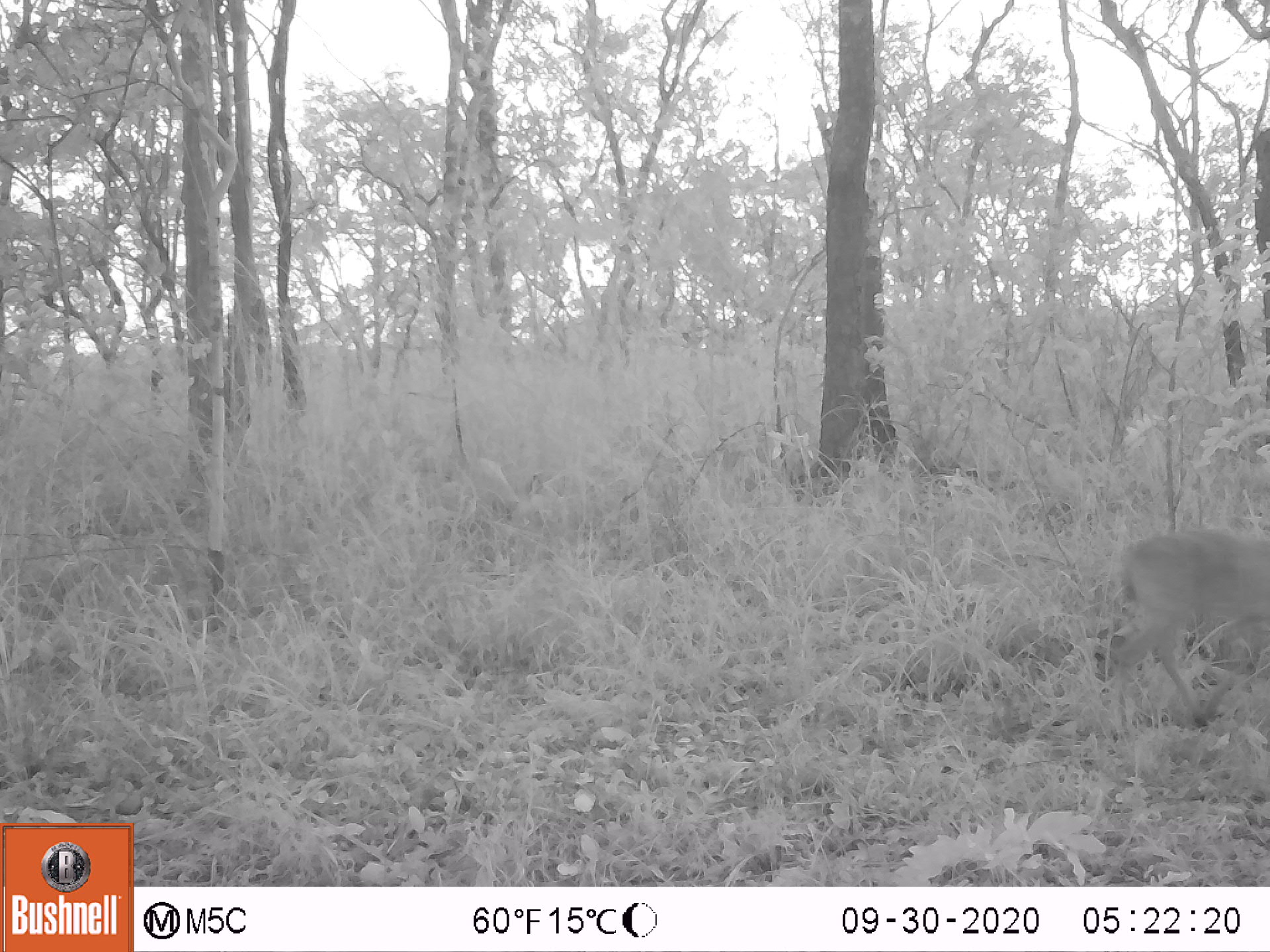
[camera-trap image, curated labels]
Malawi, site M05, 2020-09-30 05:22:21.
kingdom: Animalia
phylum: Chordata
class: Mammalia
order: Artiodactyla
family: Bovidae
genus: Sylvicapra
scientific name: Sylvicapra grimmia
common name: common duiker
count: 1